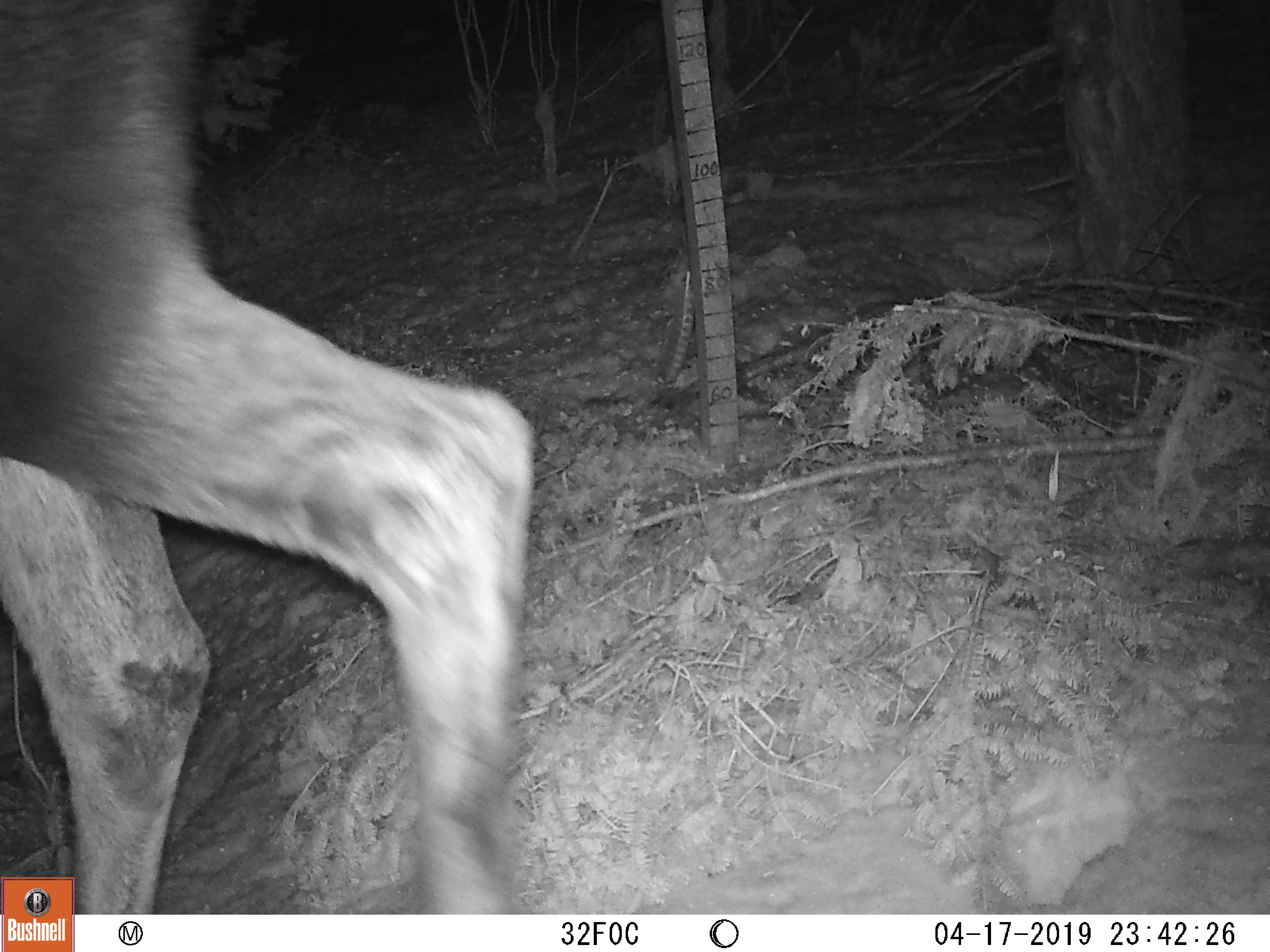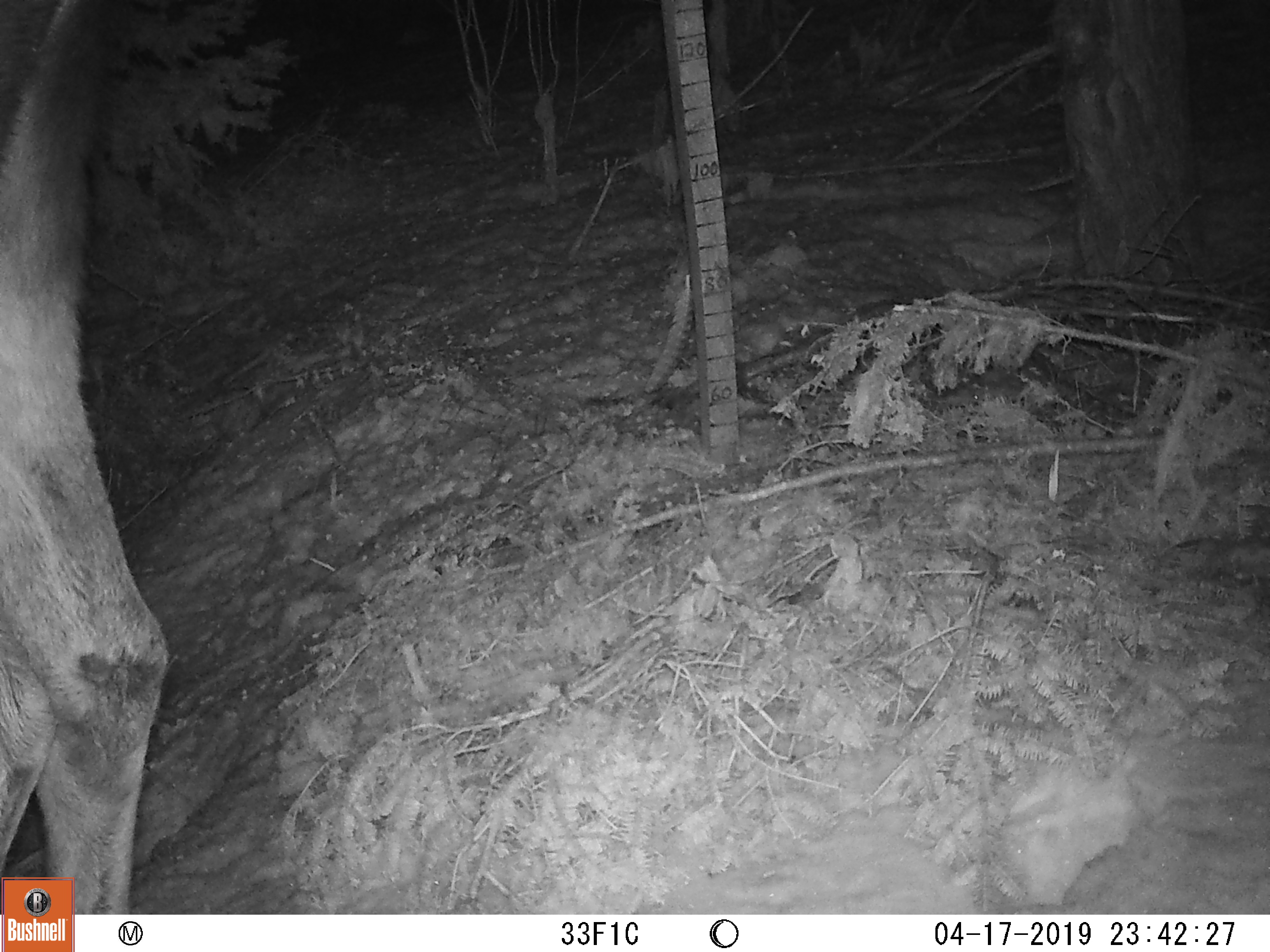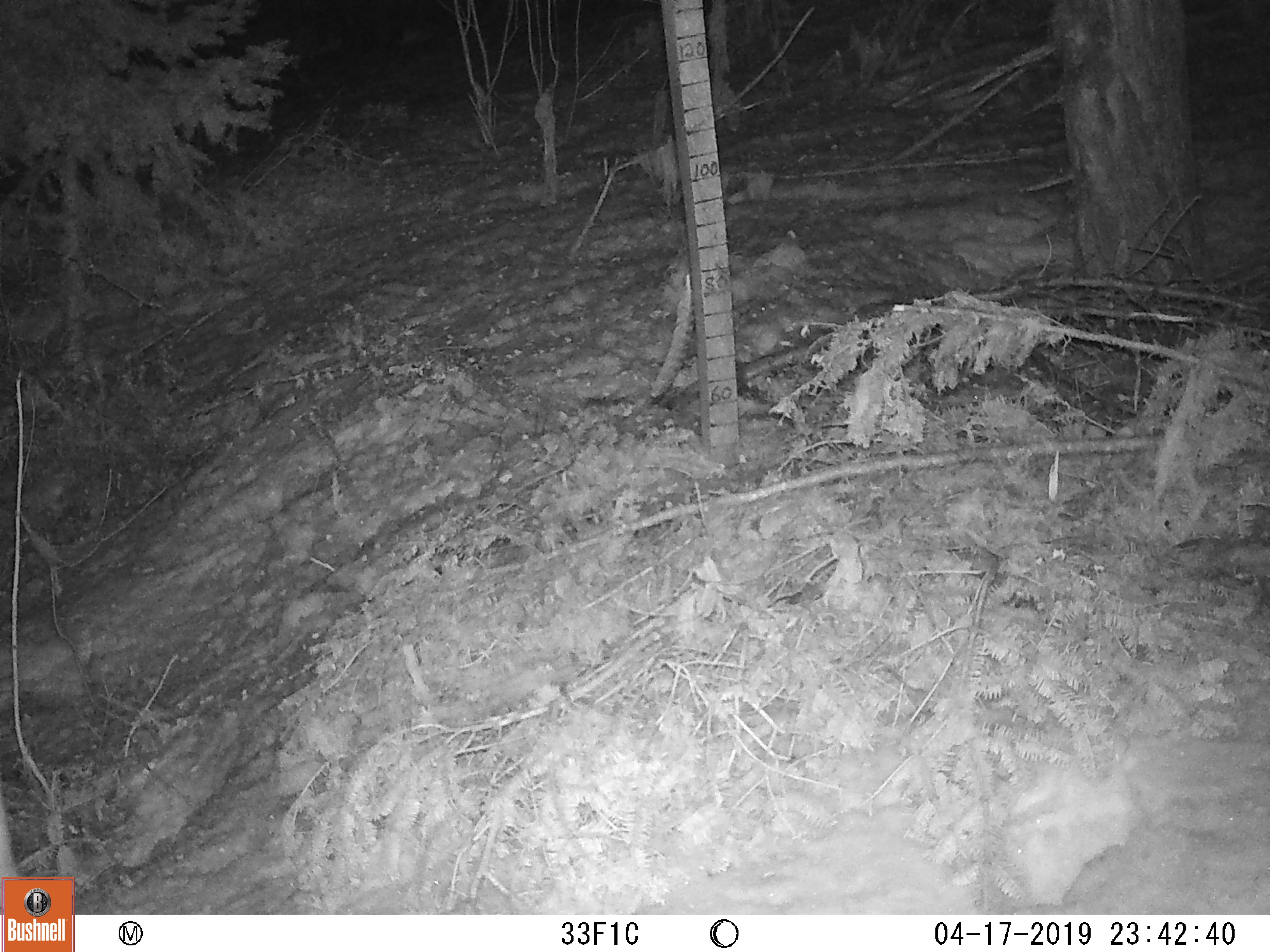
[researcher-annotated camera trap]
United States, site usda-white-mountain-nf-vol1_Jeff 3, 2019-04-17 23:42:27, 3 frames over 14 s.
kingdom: Animalia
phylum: Chordata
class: Mammalia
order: Artiodactyla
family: Cervidae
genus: Alces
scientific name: Alces alces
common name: moose